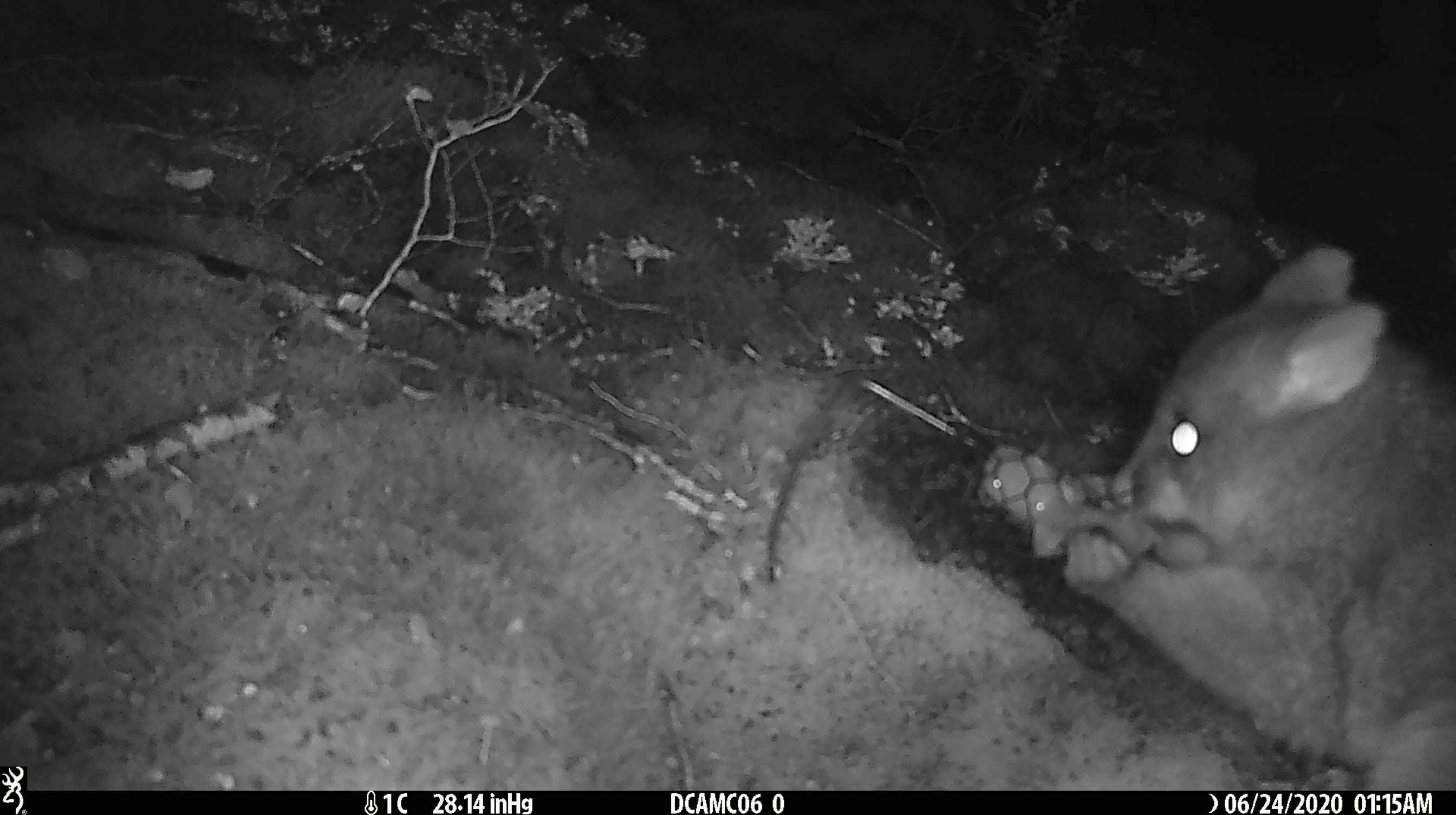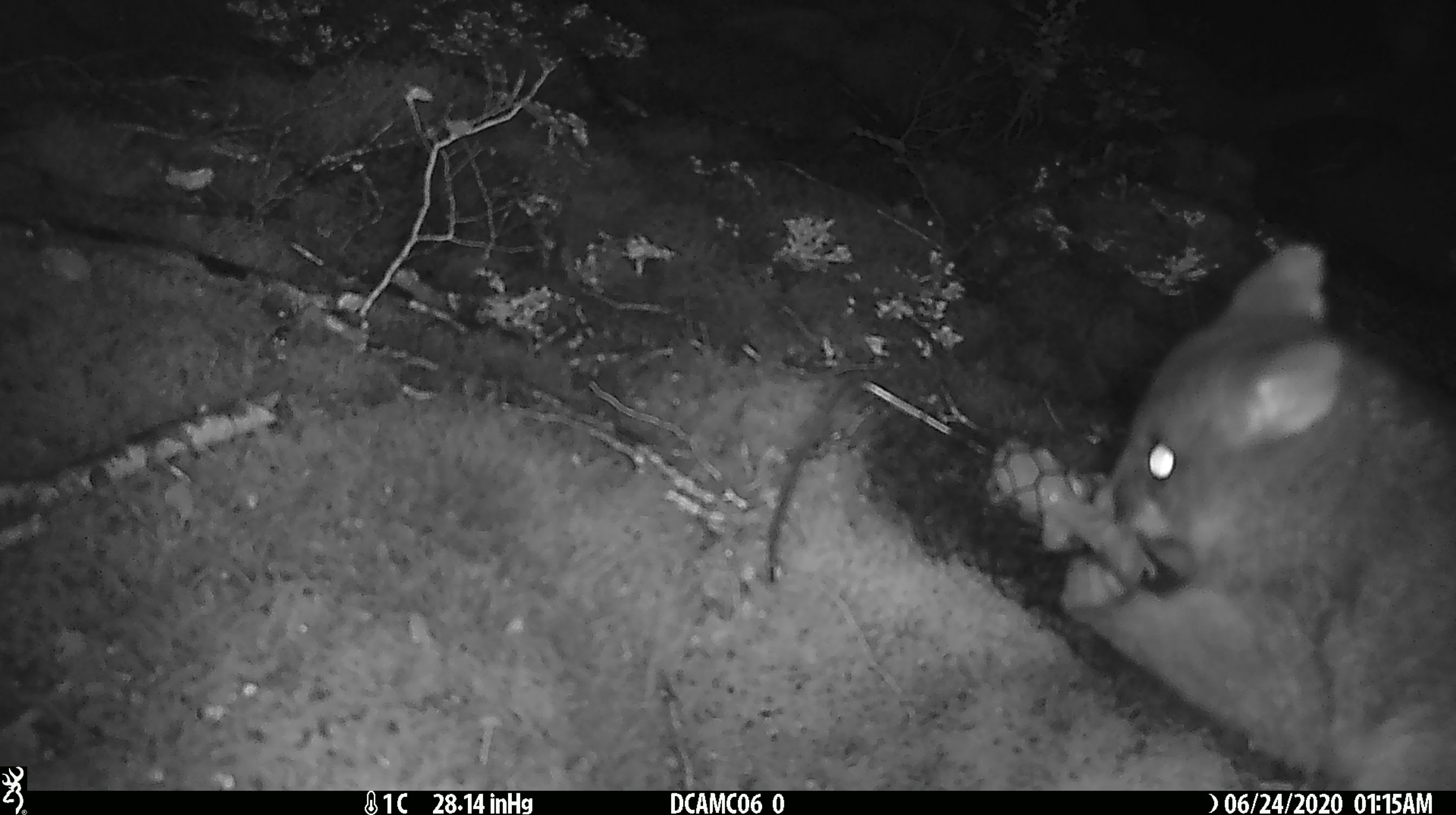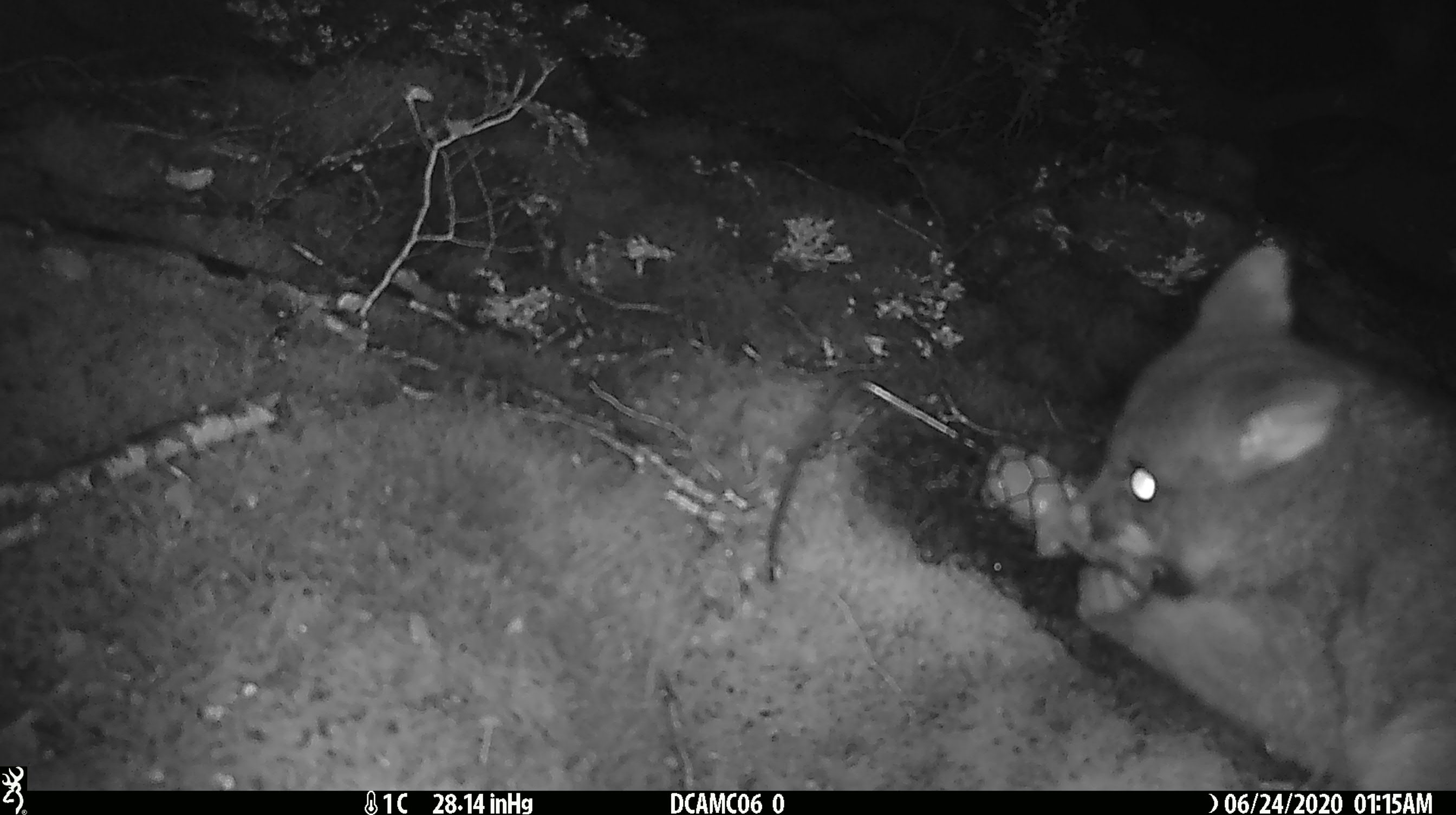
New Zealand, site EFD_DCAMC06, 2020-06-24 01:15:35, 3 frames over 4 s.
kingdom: Animalia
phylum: Chordata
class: Mammalia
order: Diprotodontia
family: Phalangeridae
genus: Trichosurus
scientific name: Trichosurus vulpecula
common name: common brushtail possum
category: possum